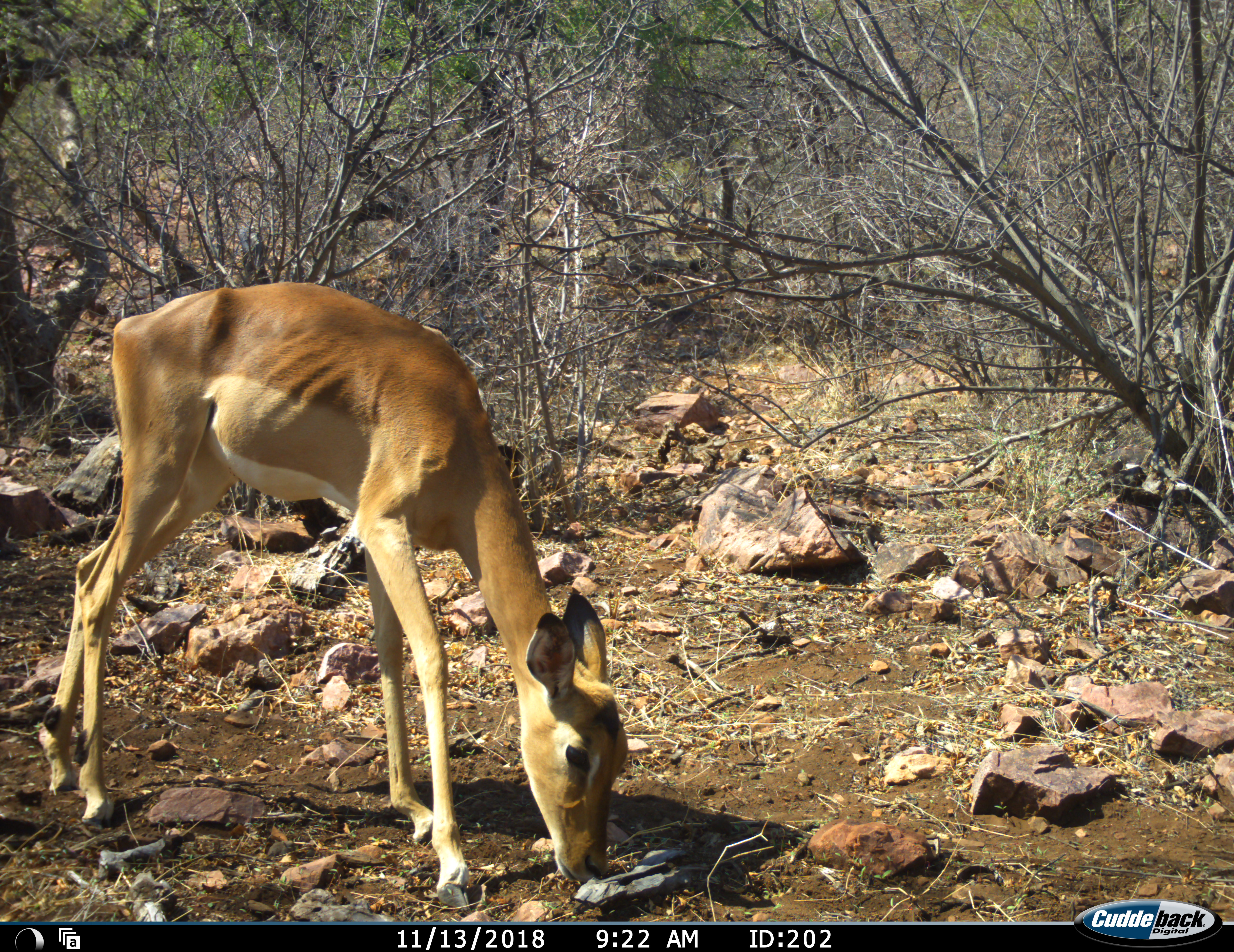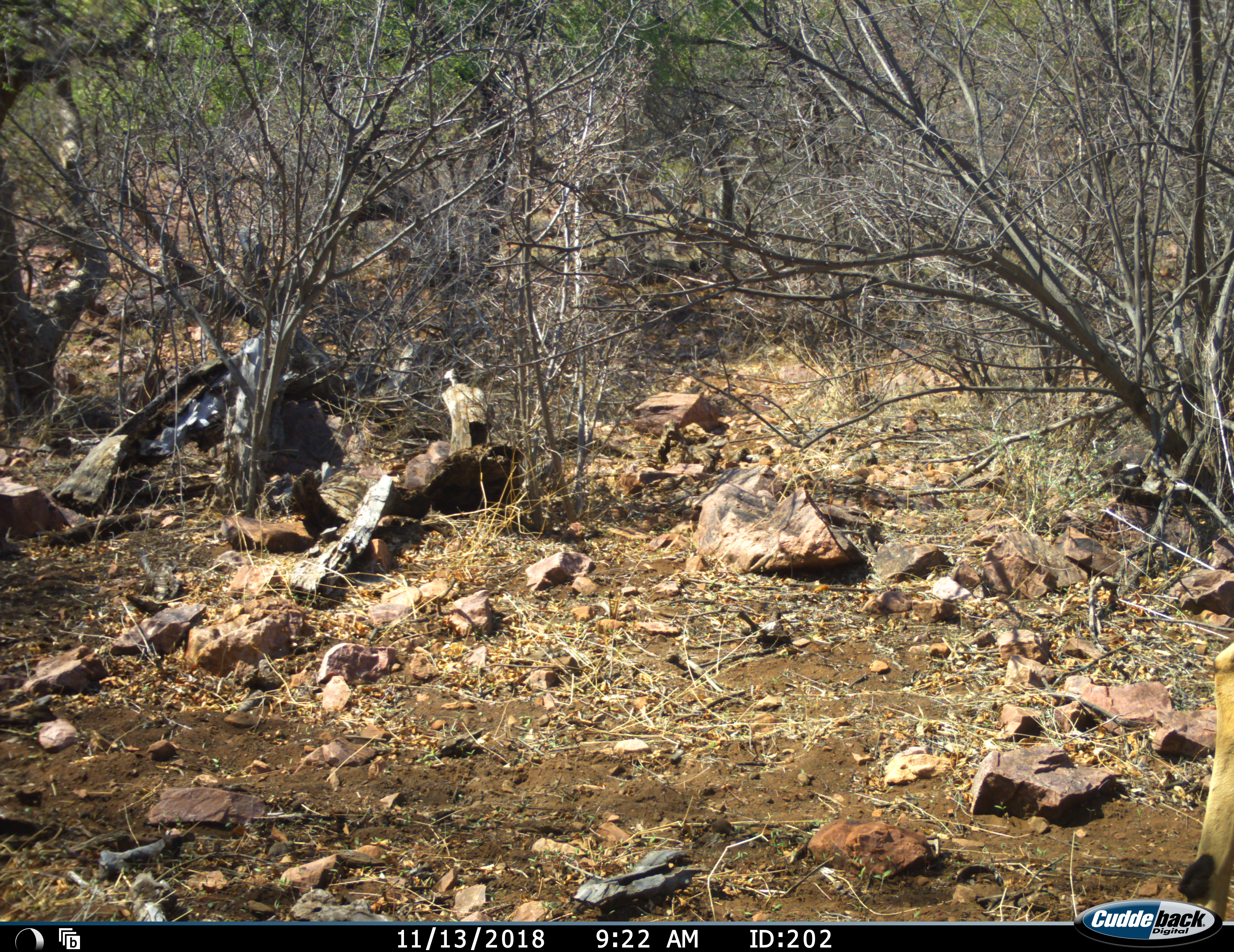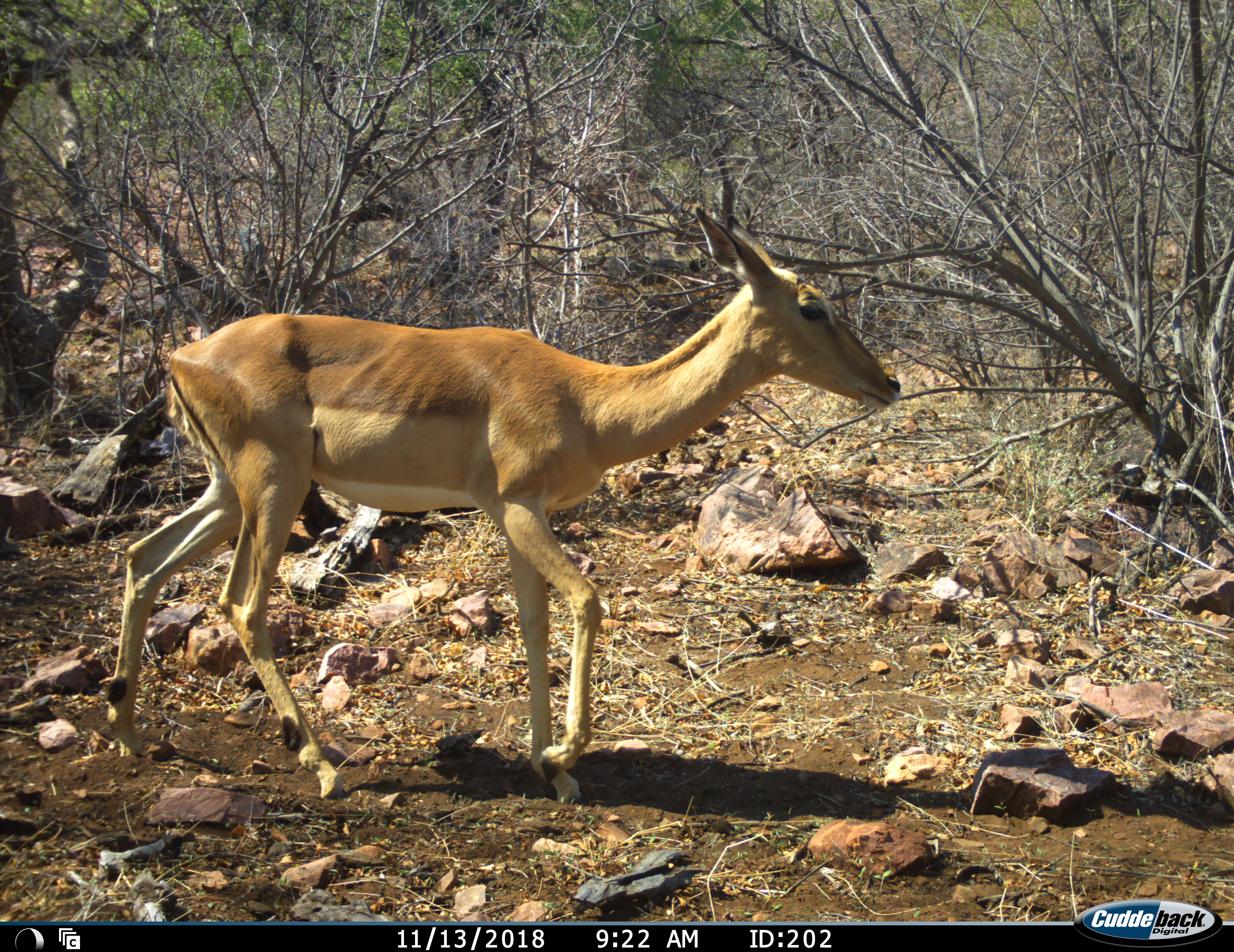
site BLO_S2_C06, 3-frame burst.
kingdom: Animalia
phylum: Chordata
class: Mammalia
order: Artiodactyla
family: Bovidae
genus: Aepyceros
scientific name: Aepyceros melampus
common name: impala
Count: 1.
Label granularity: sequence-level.